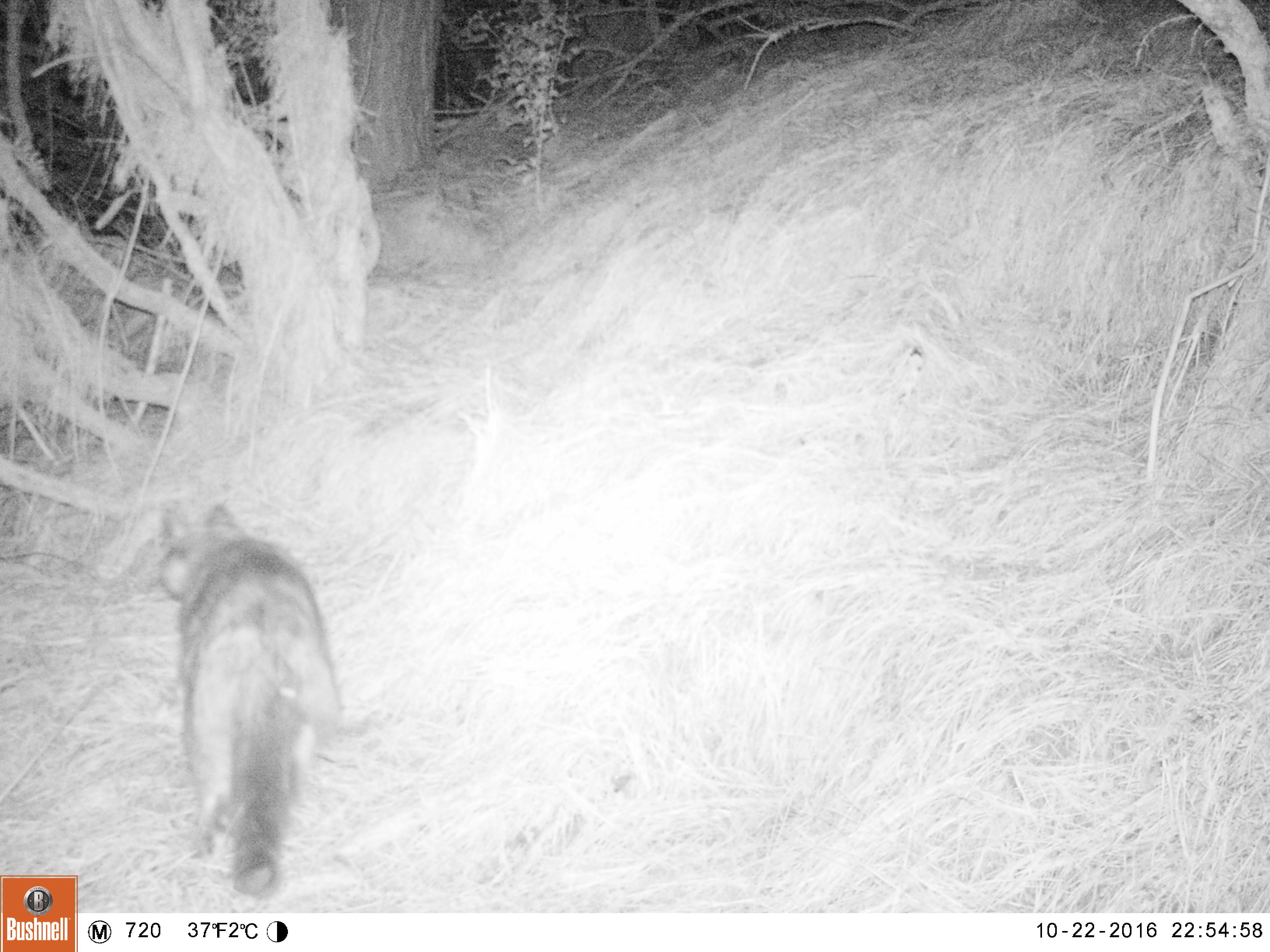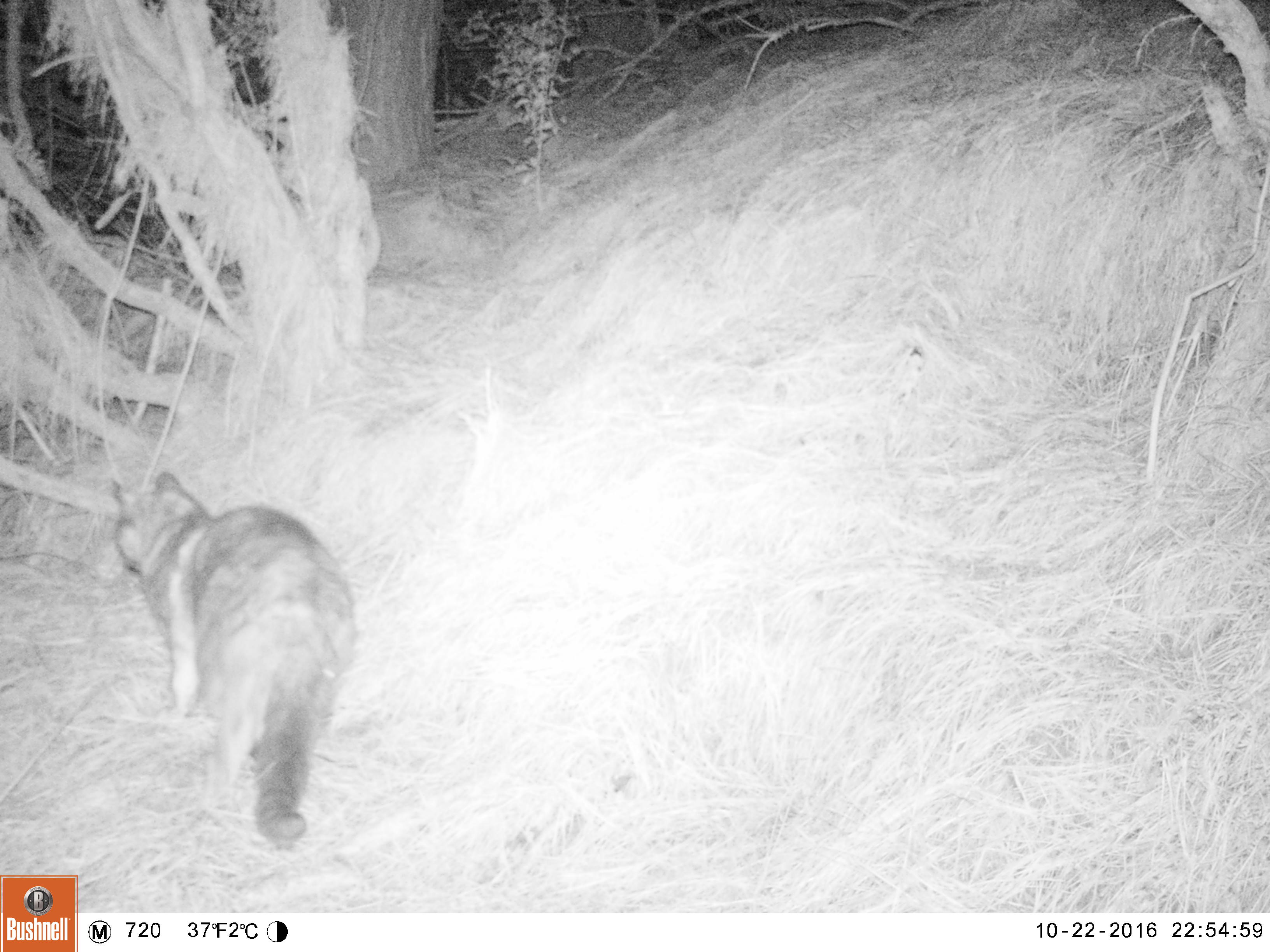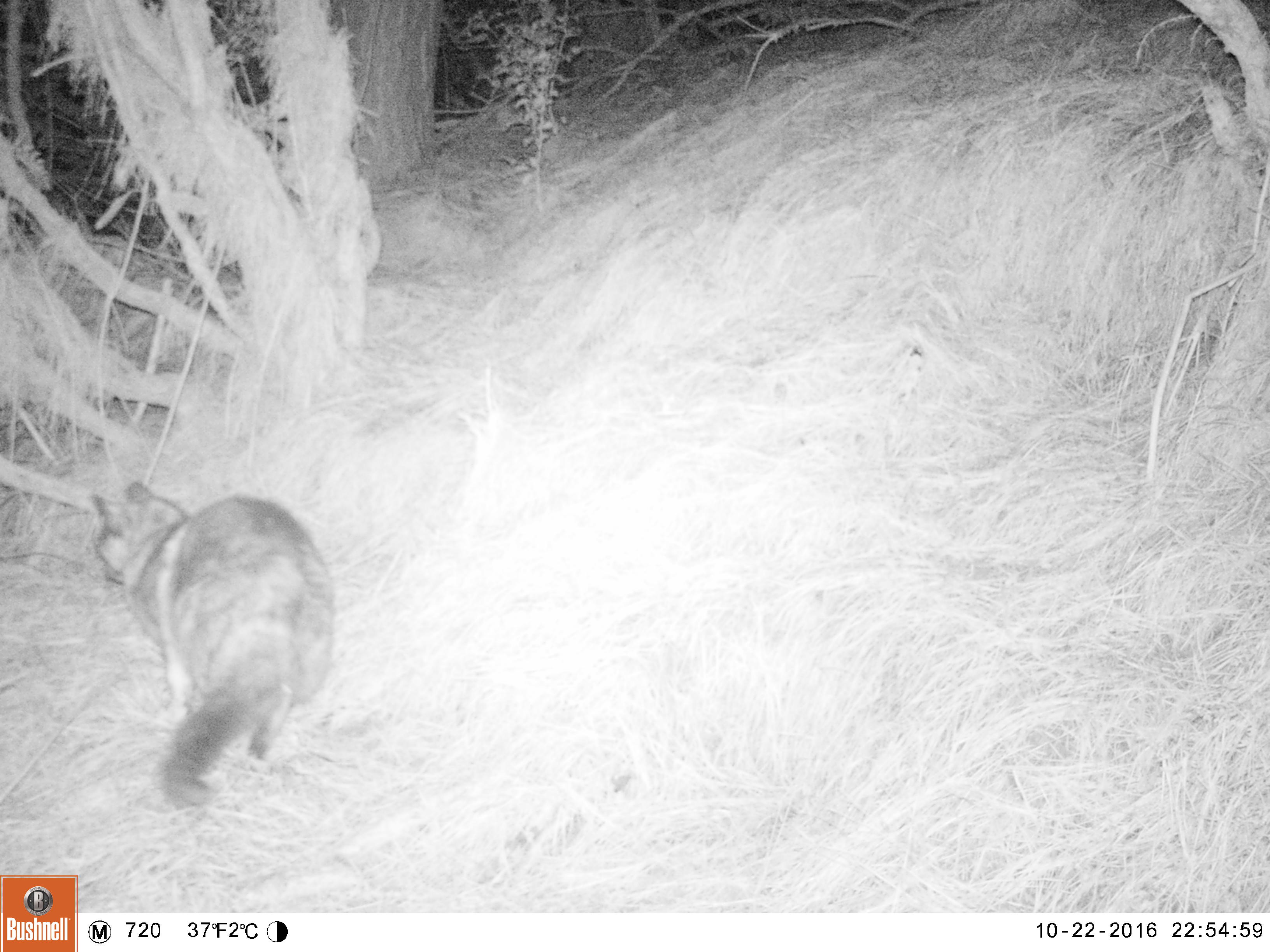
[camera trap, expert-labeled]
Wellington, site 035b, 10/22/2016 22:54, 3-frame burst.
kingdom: Animalia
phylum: Chordata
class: Mammalia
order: Carnivora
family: Felidae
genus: Felis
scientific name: Felis catus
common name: cat